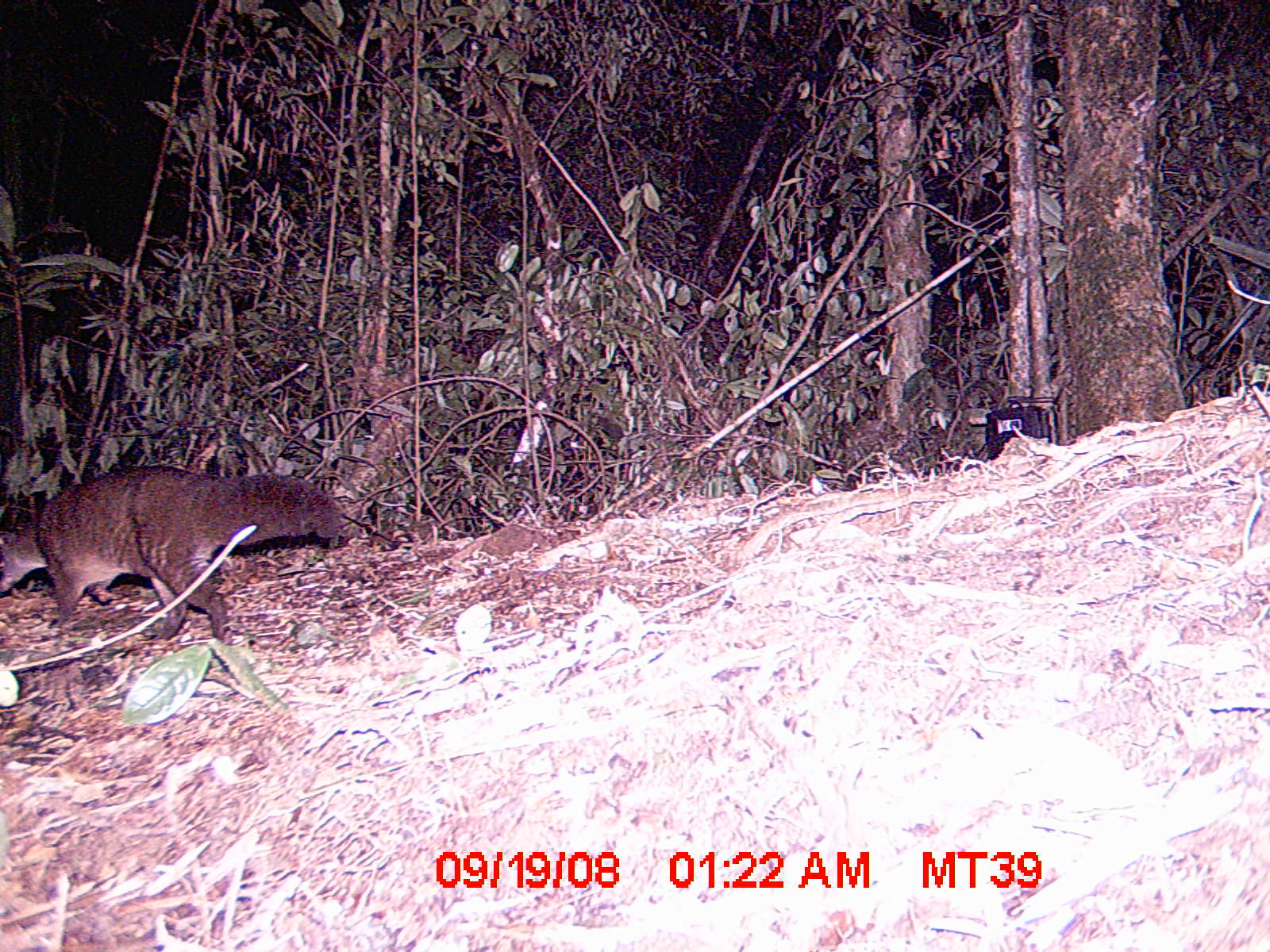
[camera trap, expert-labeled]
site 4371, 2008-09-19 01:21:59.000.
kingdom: Animalia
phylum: Chordata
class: Mammalia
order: Carnivora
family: Eupleridae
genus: Eupleres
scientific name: Eupleres goudotii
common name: falanouc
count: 1